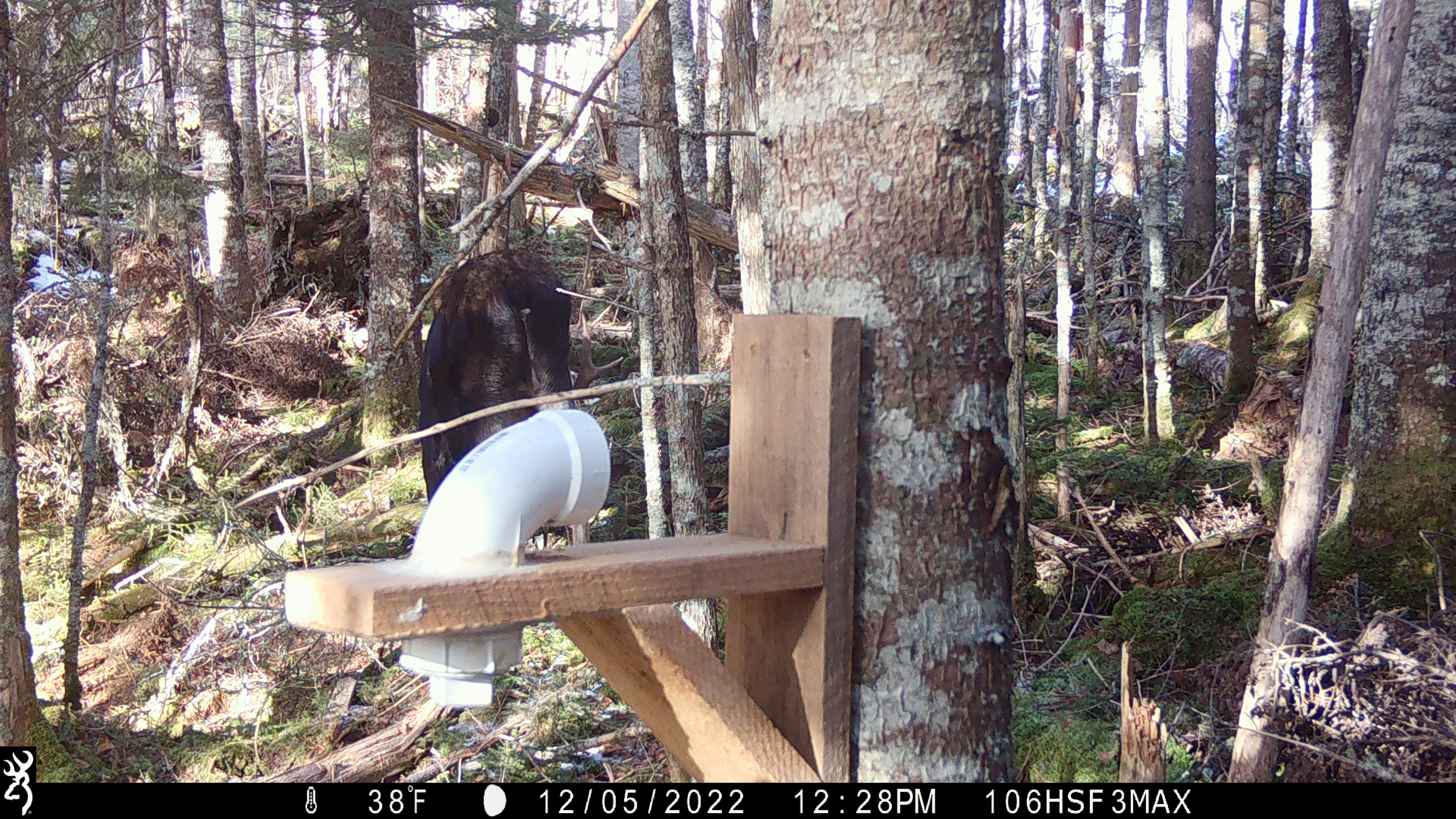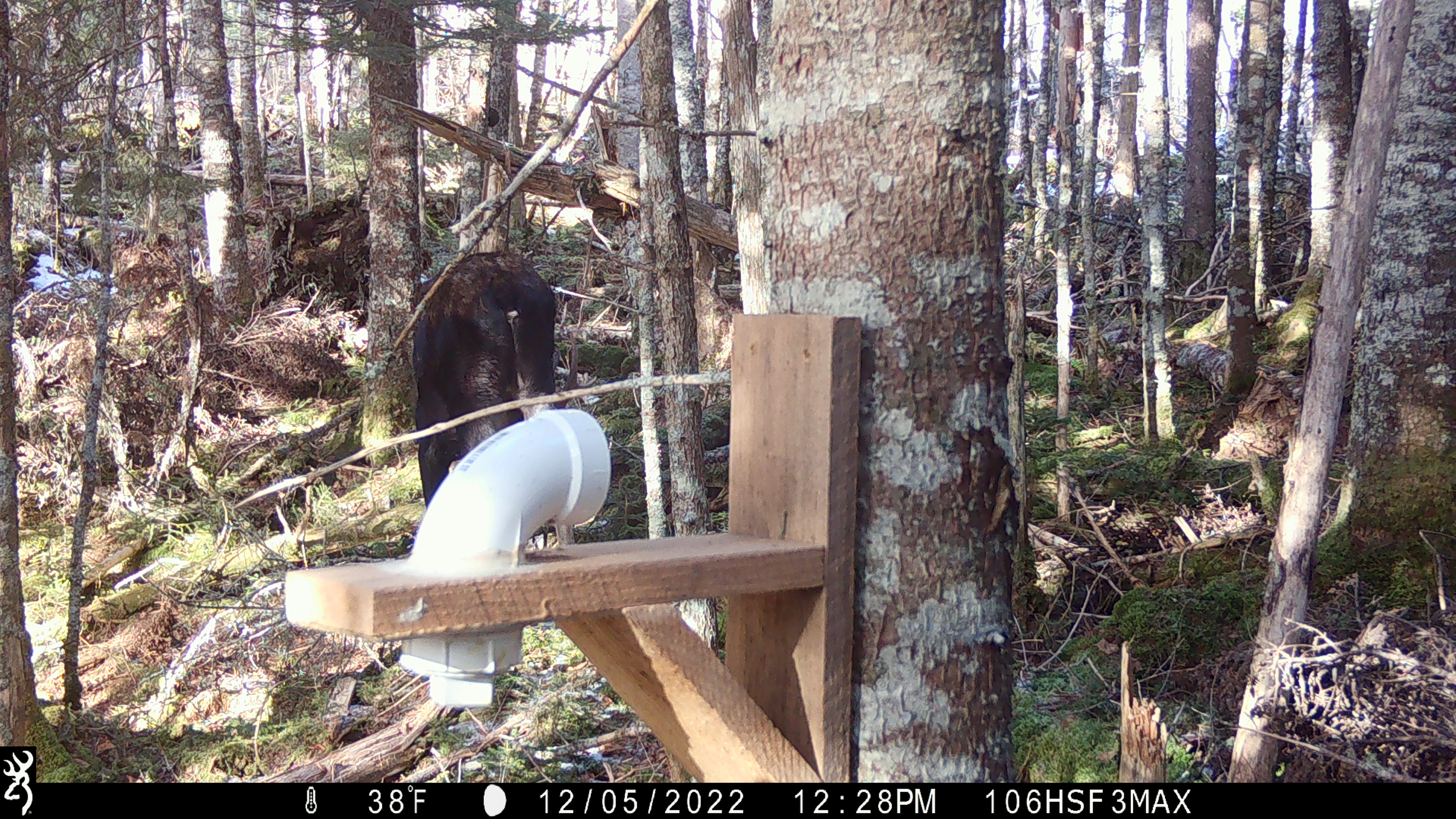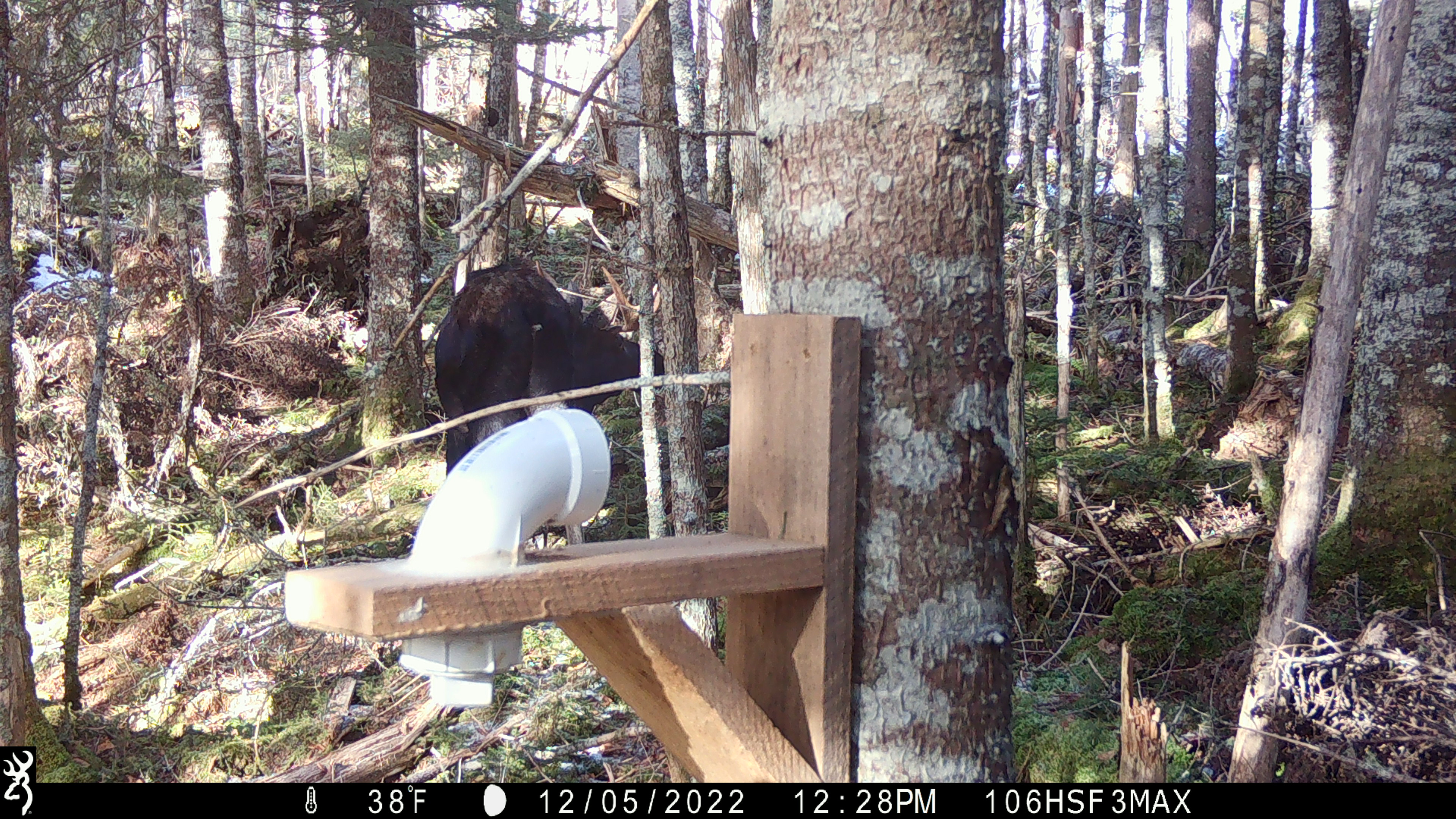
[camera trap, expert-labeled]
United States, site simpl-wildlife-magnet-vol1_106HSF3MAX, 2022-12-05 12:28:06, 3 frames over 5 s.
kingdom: Animalia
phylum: Chordata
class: Mammalia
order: Artiodactyla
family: Cervidae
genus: Alces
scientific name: Alces alces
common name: moose